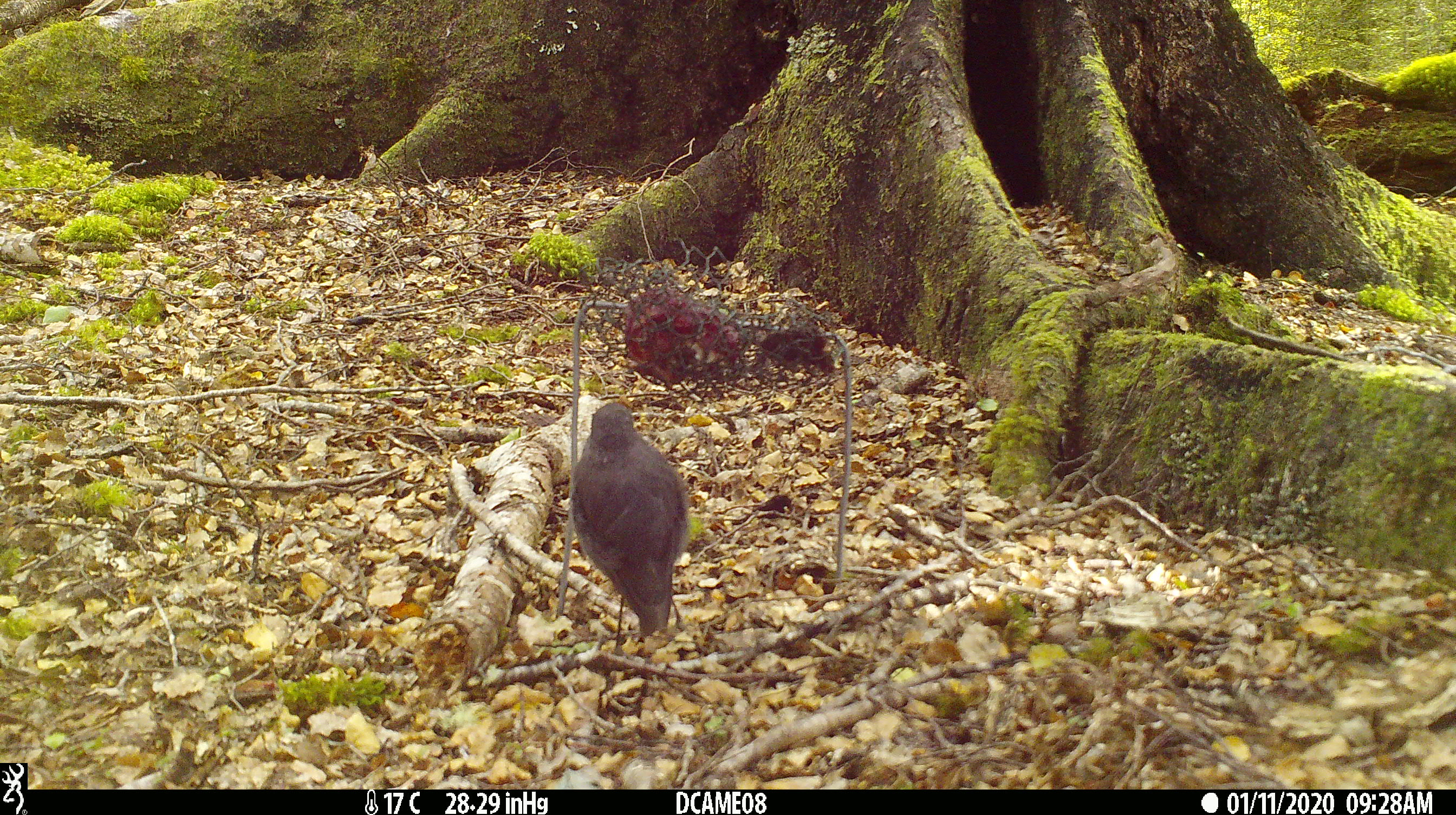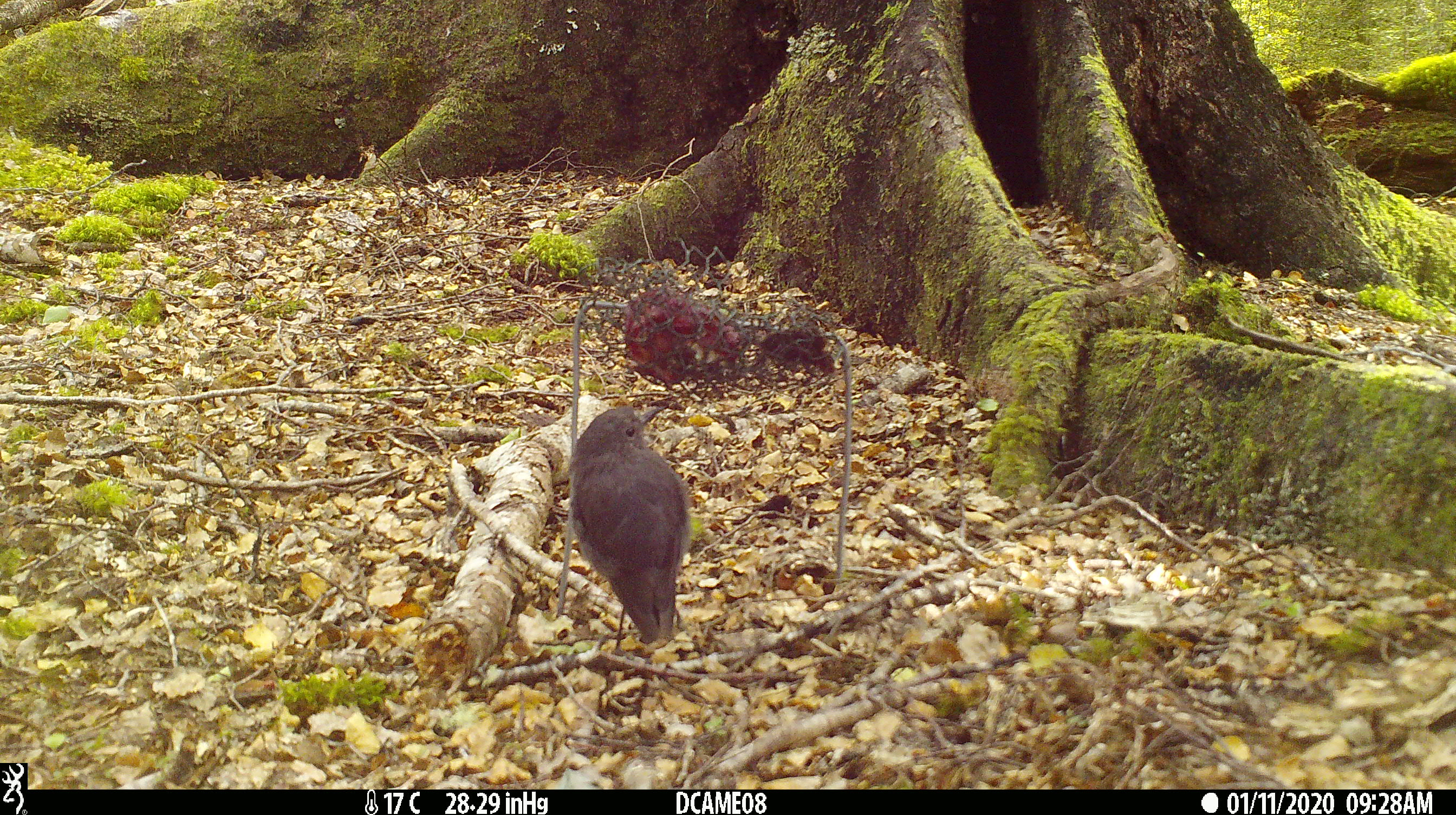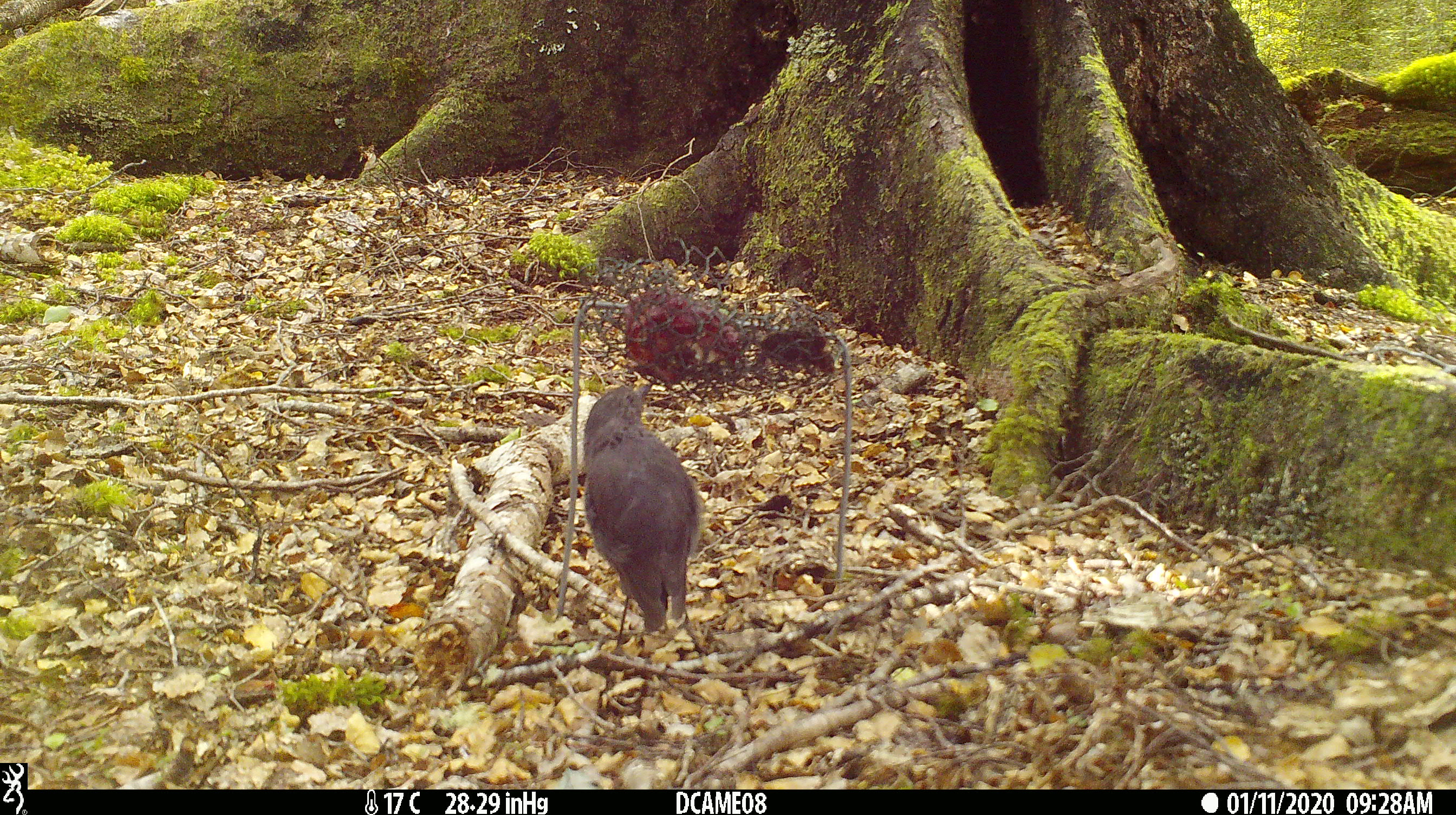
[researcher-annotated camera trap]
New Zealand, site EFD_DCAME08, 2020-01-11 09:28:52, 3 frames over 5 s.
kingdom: Animalia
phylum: Chordata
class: Aves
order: Passeriformes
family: Petroicidae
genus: Petroica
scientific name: Petroica australis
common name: new zealand robin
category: robin